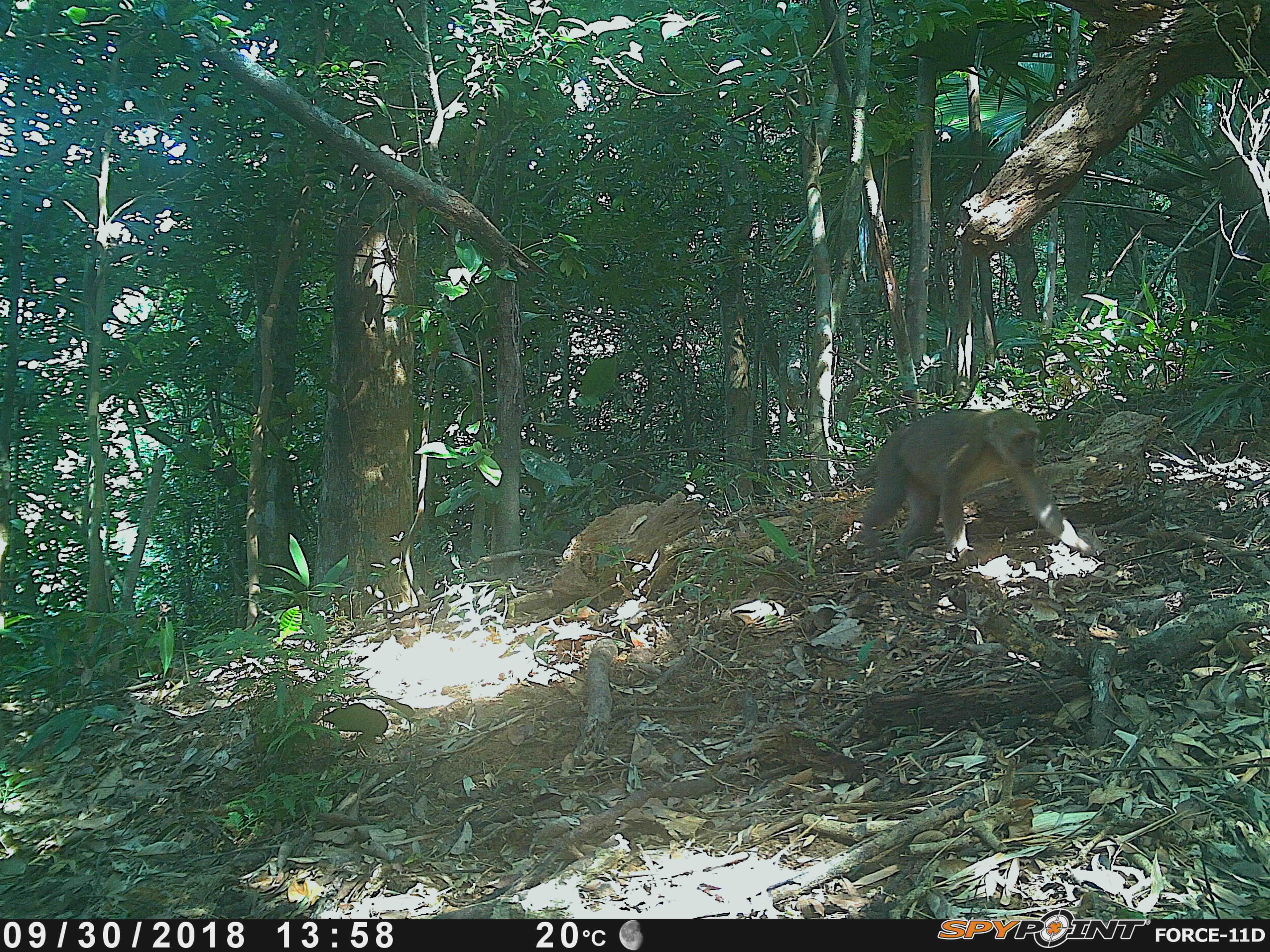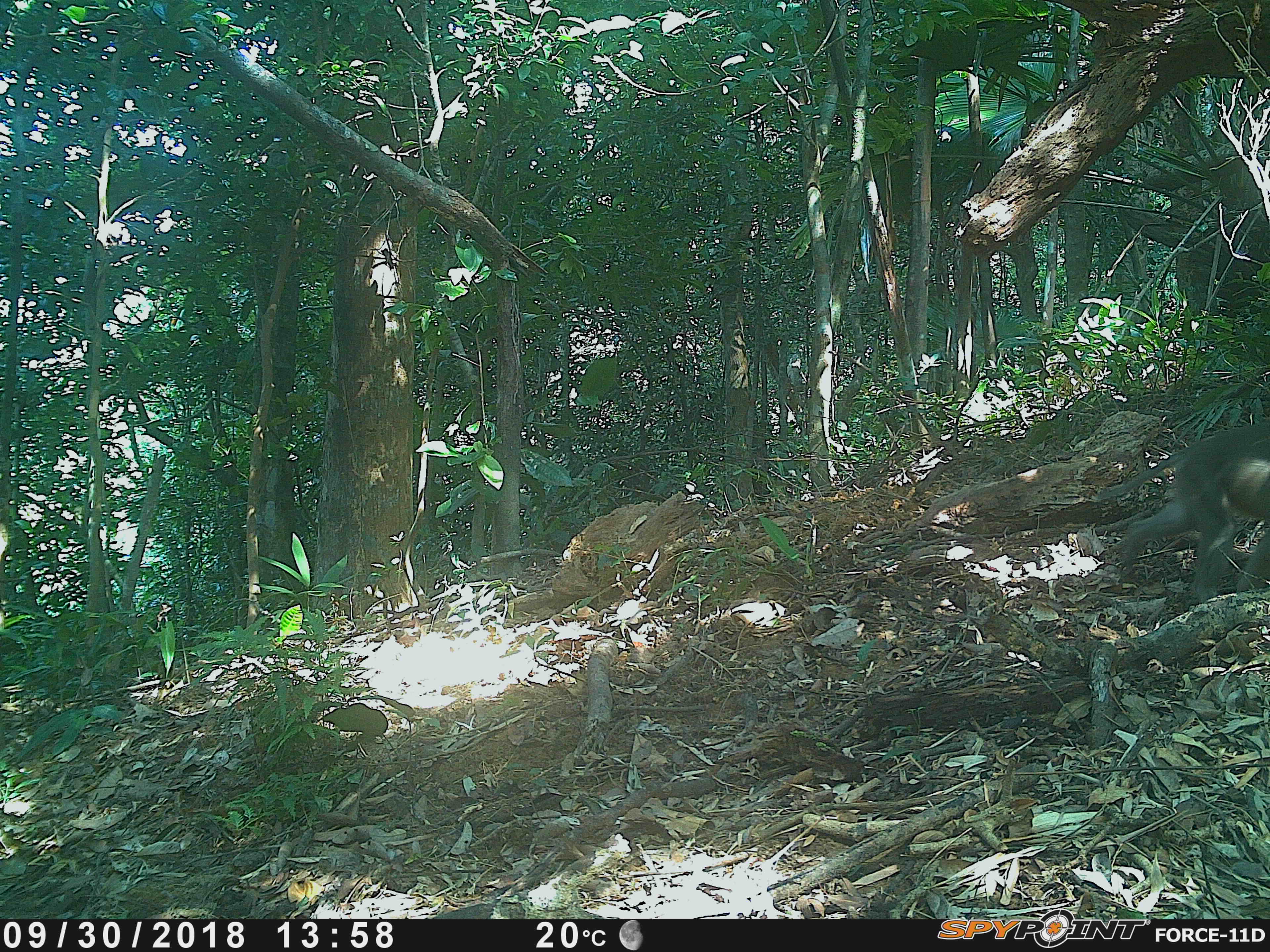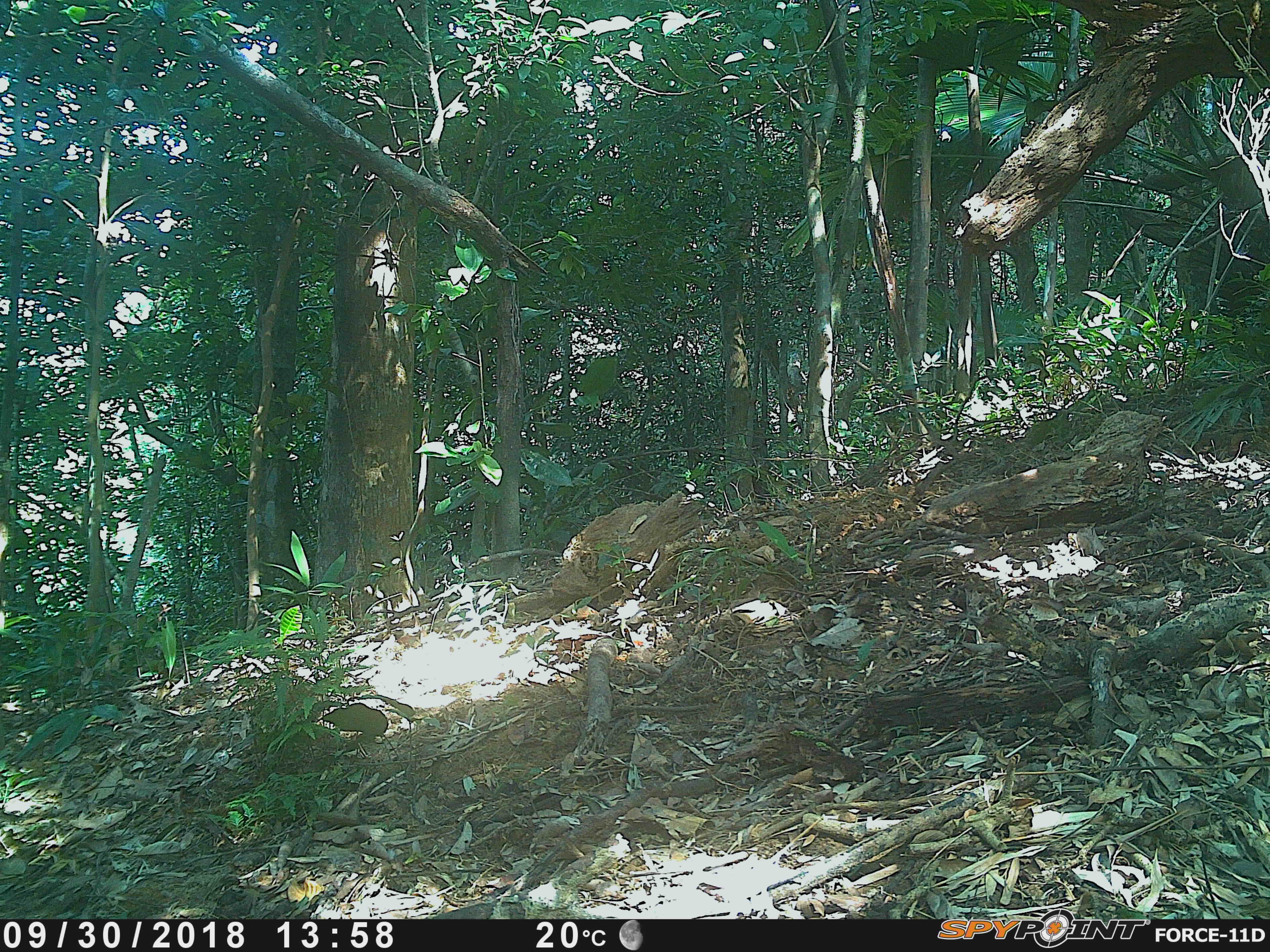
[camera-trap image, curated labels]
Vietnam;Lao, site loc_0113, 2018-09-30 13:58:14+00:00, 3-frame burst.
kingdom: Animalia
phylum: Chordata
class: Mammalia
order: Primates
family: Cercopithecidae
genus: Macaca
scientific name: Macaca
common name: macaques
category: assam or rhesus macaque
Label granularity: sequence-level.